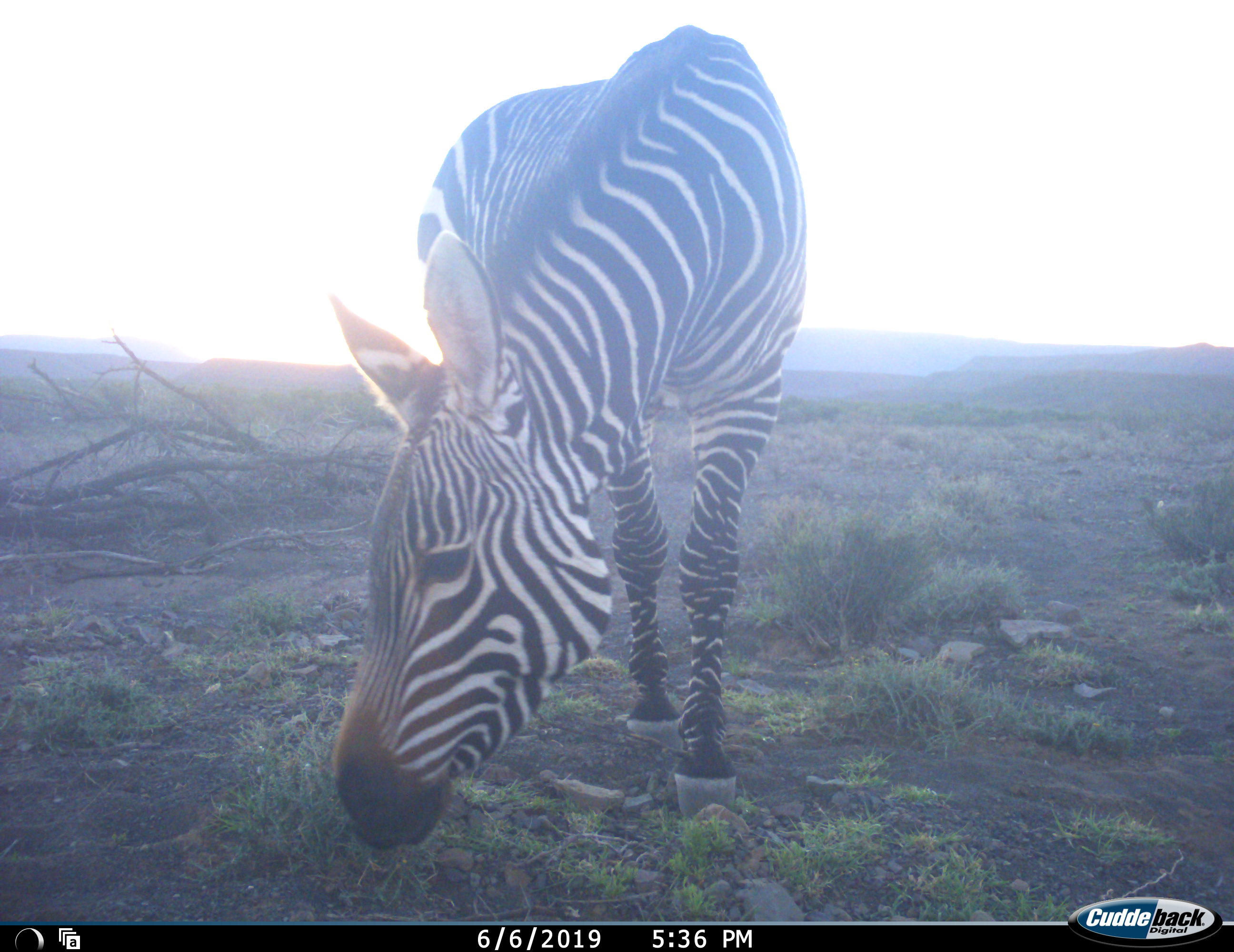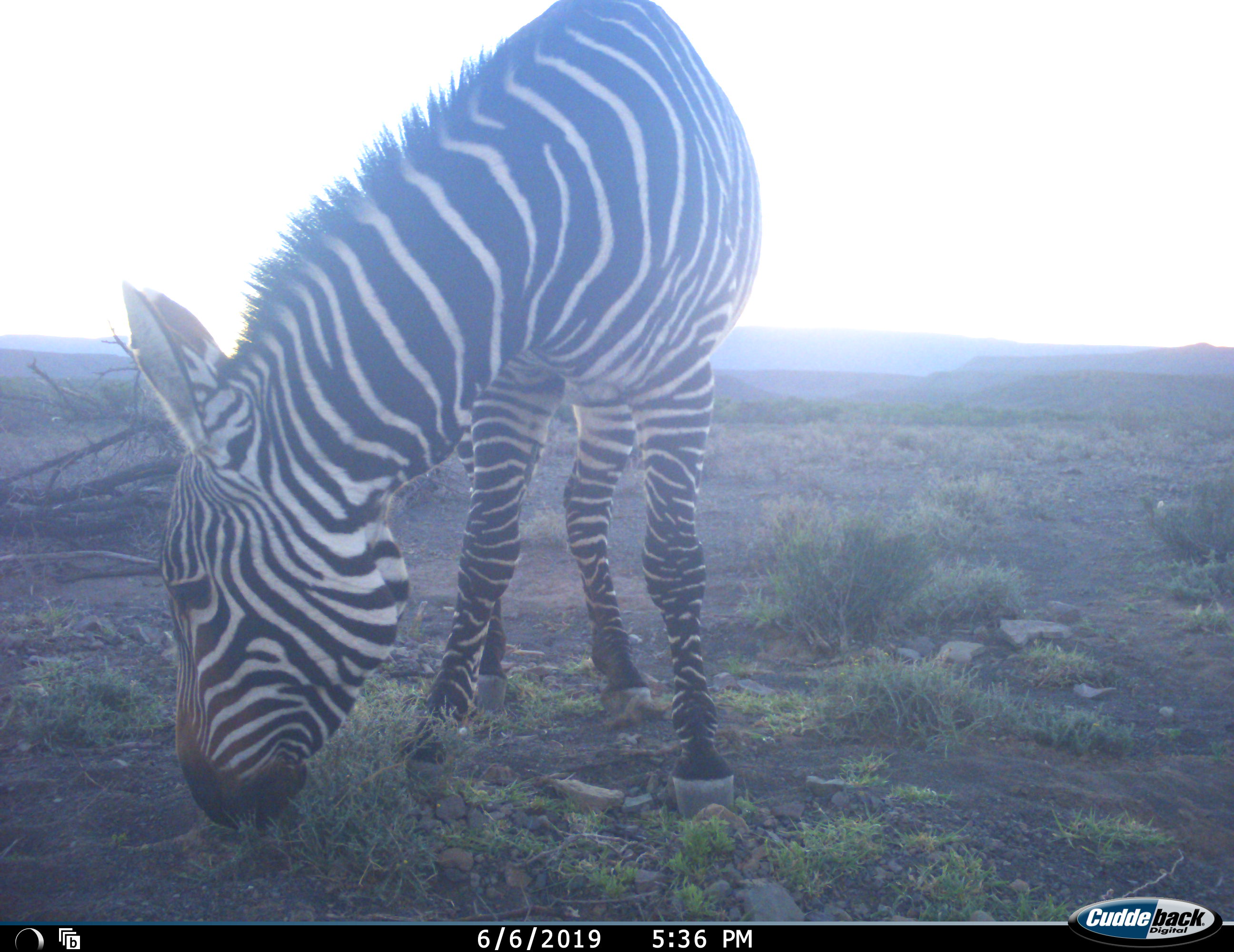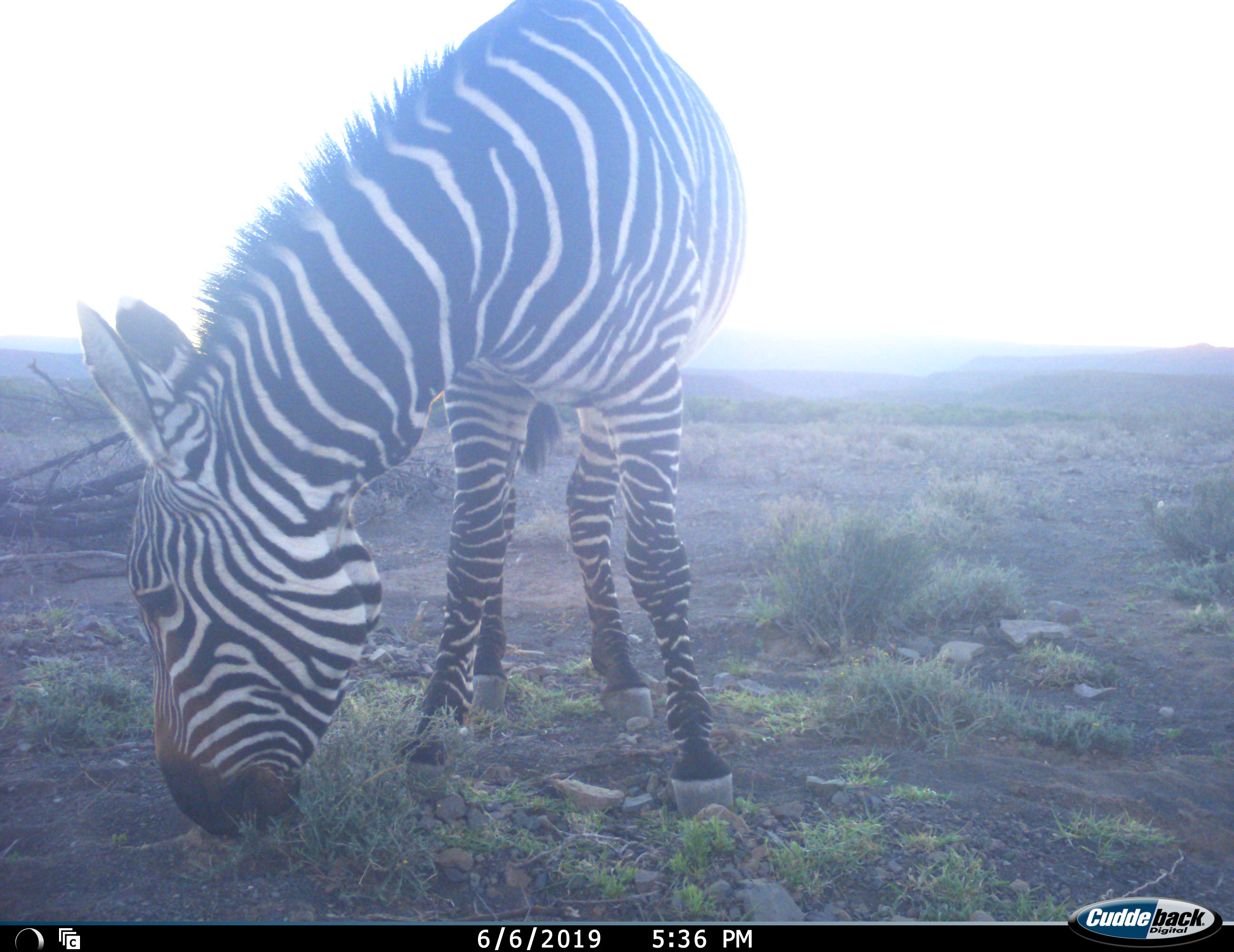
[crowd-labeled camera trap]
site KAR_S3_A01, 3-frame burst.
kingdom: Animalia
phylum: Chordata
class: Mammalia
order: Perissodactyla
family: Equidae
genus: Equus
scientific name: Equus zebra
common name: mountain zebra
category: zebramountain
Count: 1.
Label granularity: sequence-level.